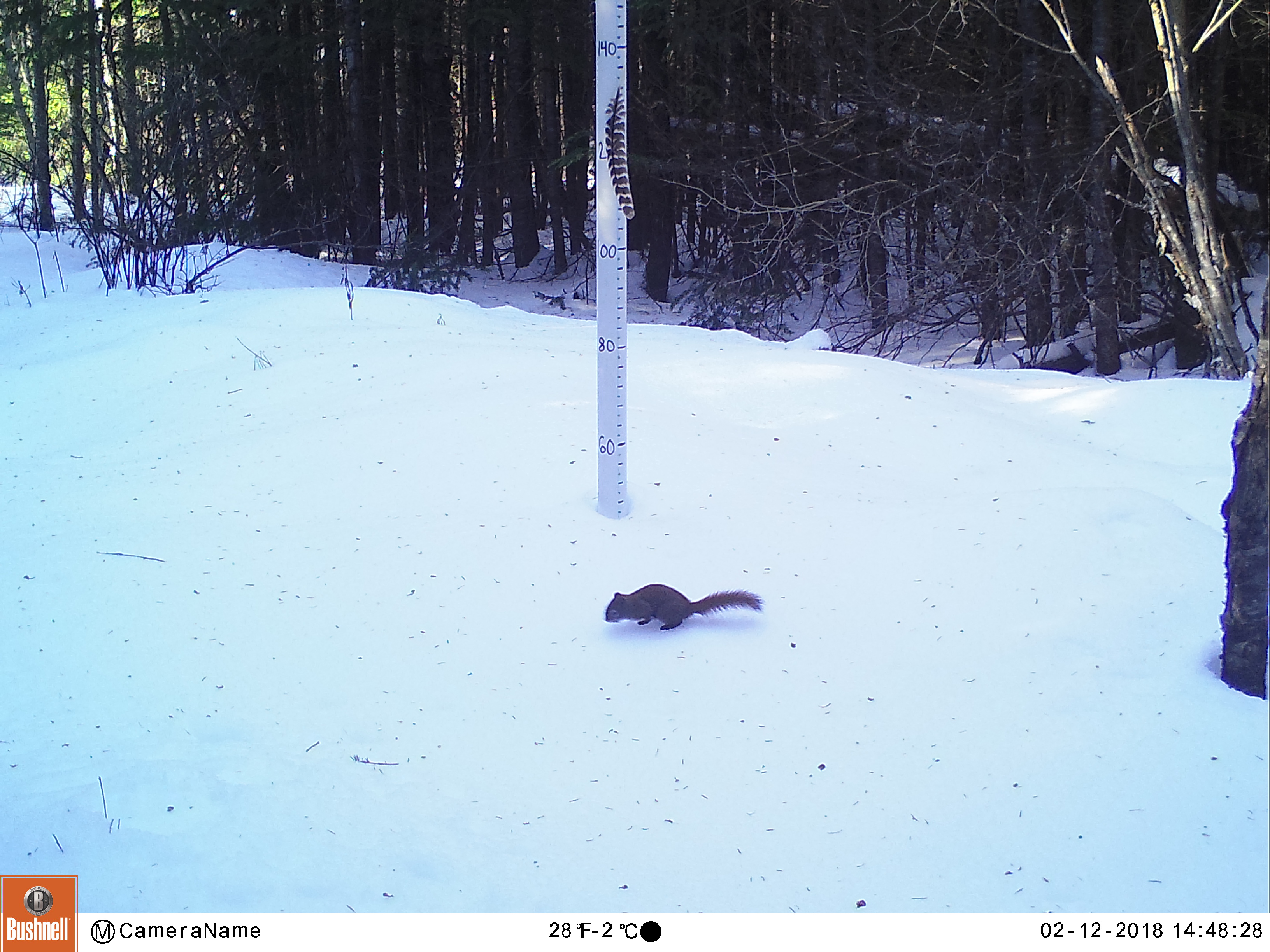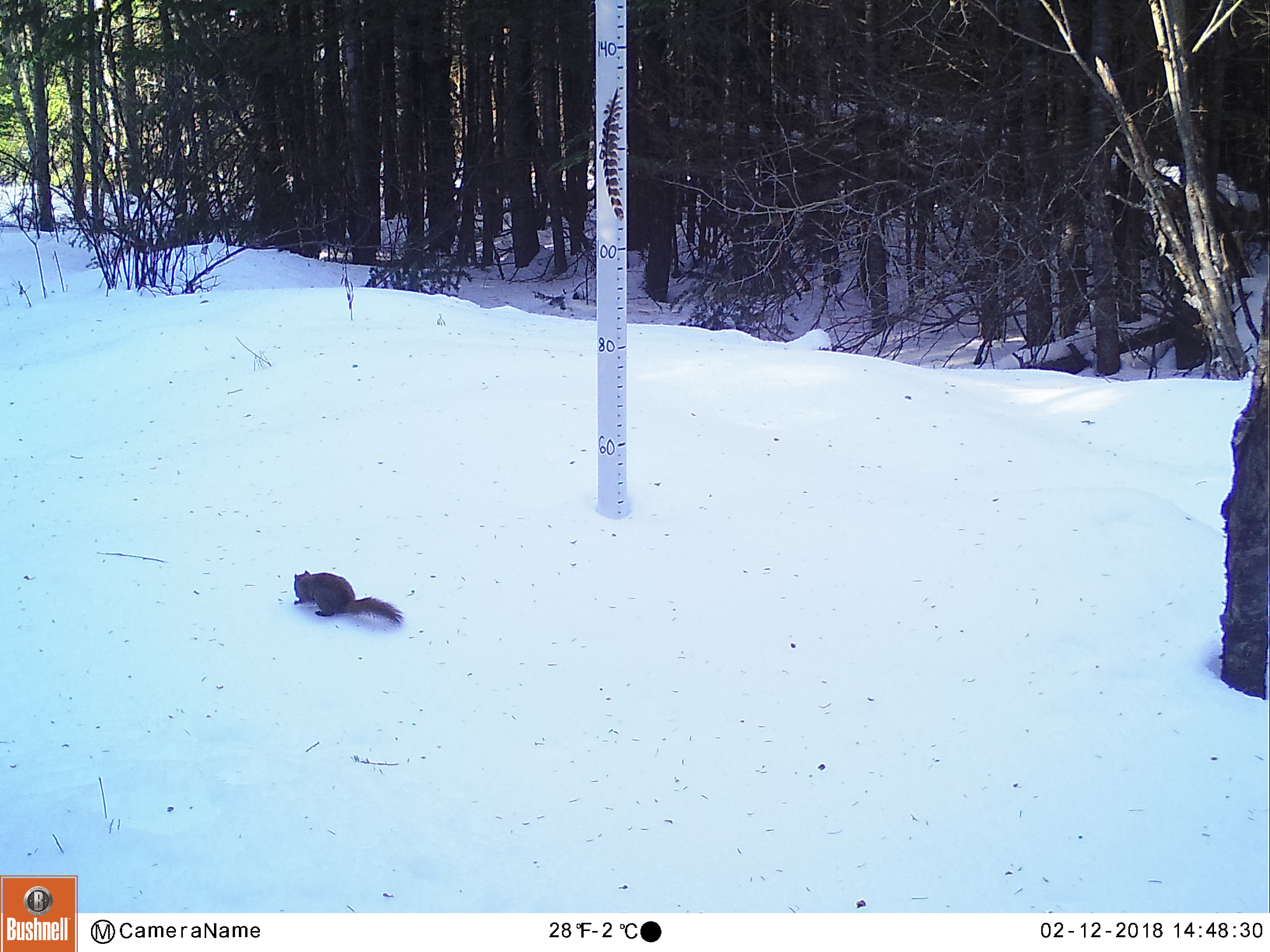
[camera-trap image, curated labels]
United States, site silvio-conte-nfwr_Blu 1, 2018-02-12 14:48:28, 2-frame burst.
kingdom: Animalia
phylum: Chordata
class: Mammalia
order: Rodentia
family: Sciuridae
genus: Tamiasciurus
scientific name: Tamiasciurus hudsonicus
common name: red squirrel